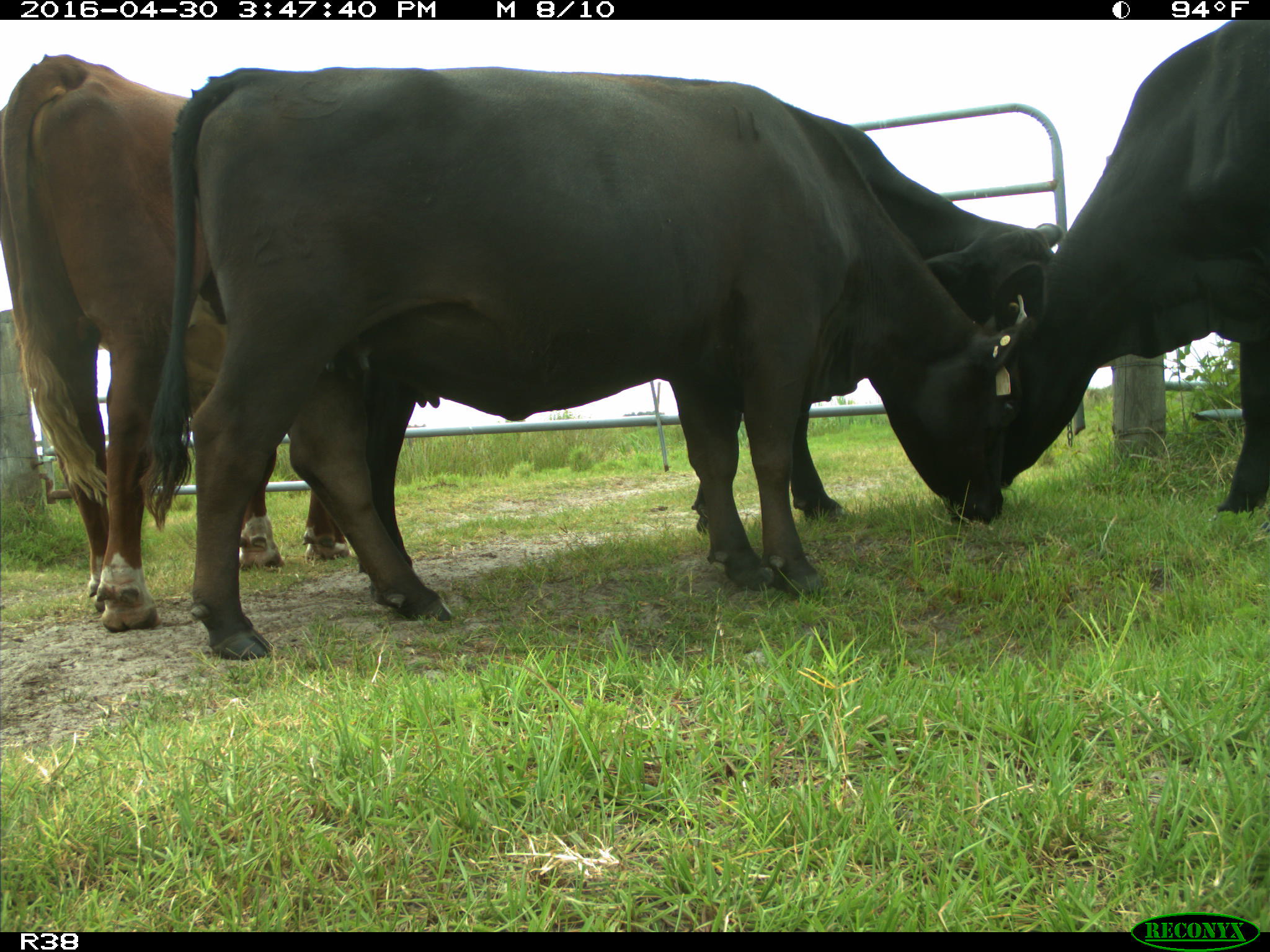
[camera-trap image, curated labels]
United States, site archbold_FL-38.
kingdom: Animalia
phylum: Chordata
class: Mammalia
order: Artiodactyla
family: Bovidae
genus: Bos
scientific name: Bos taurus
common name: domestic cow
Bos taurus (domestic cow).